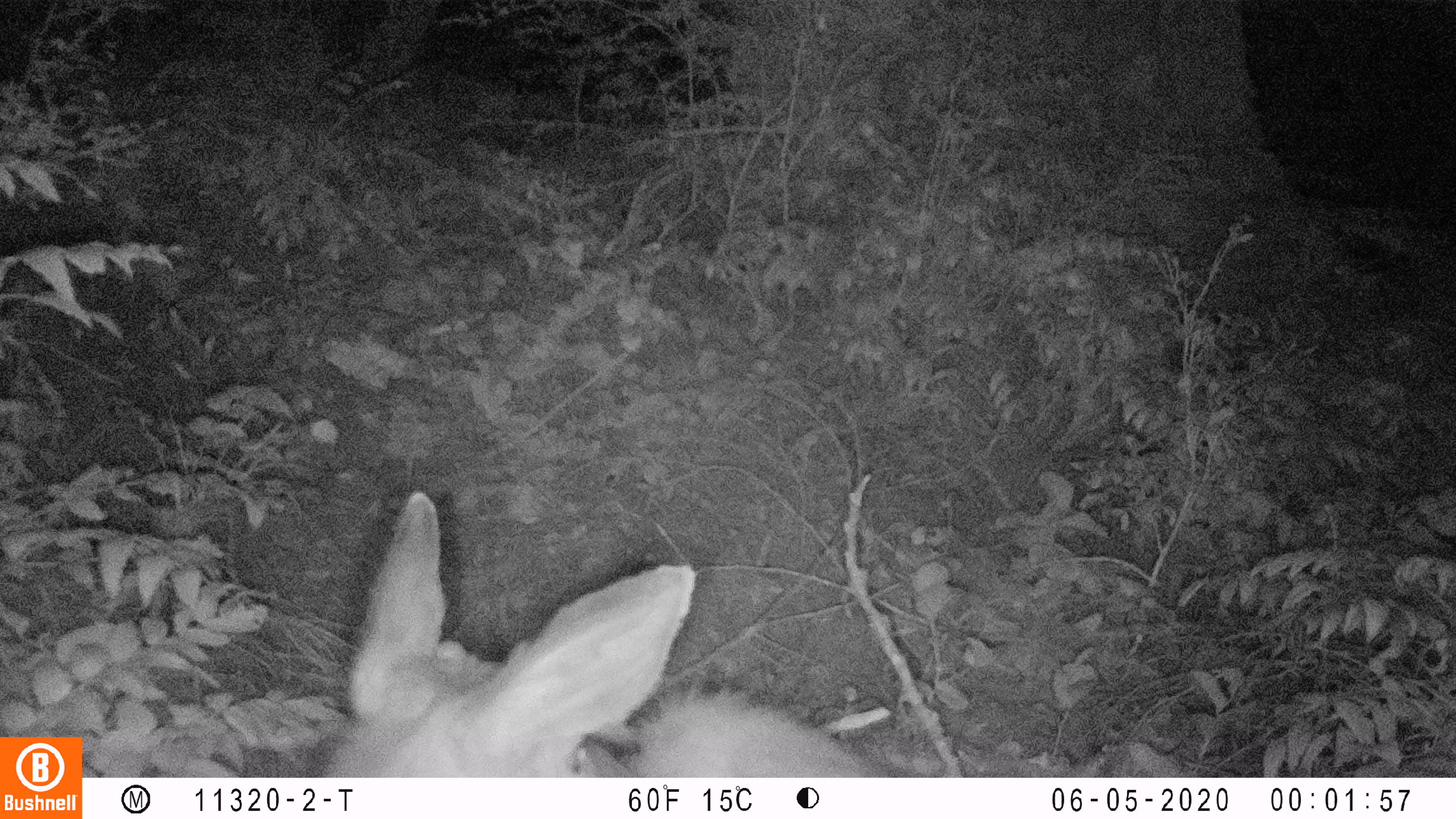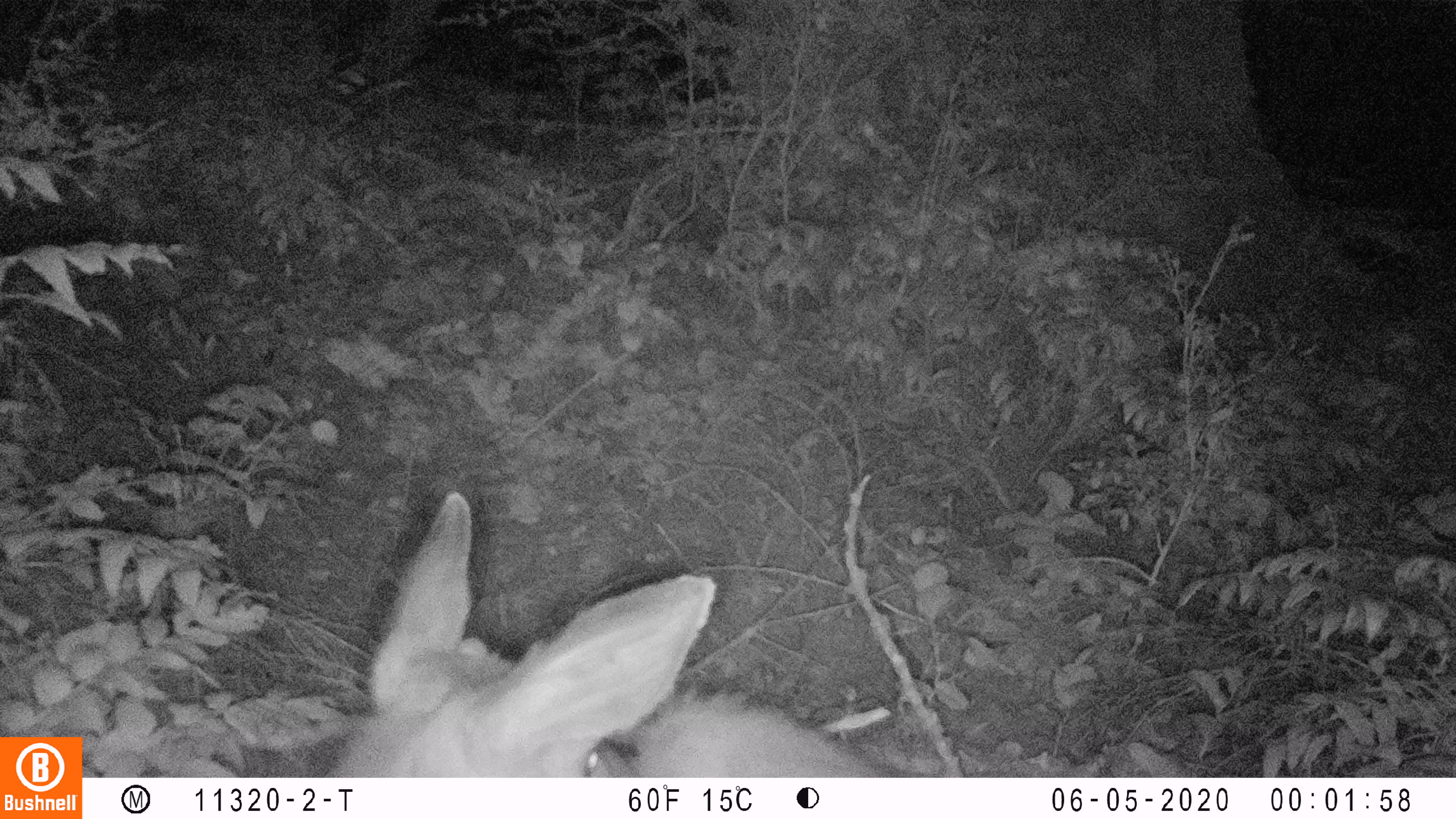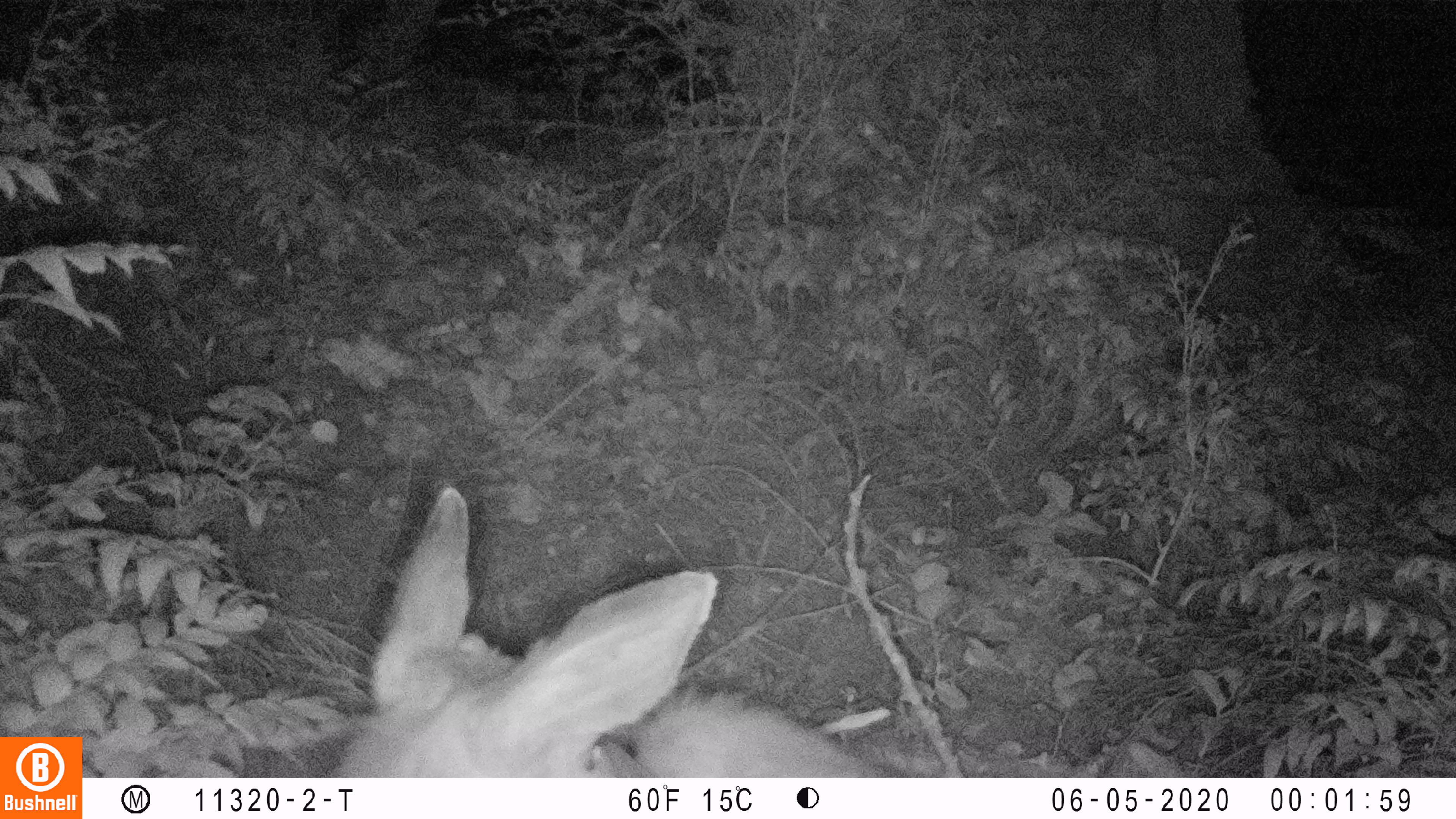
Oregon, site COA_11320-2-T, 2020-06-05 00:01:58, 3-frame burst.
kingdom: Animalia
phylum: Chordata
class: Mammalia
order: Artiodactyla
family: Cervidae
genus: Odocoileus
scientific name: Odocoileus hemionus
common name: black-tailed deer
Black-tailed deer (Odocoileus hemionus).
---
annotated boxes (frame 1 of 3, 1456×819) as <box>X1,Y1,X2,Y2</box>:
black-tailed deer: <box>306,488,888,772</box>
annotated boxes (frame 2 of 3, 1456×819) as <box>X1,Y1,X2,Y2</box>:
black-tailed deer: <box>311,480,901,770</box>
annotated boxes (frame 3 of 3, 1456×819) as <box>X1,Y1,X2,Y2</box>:
black-tailed deer: <box>325,478,891,774</box>